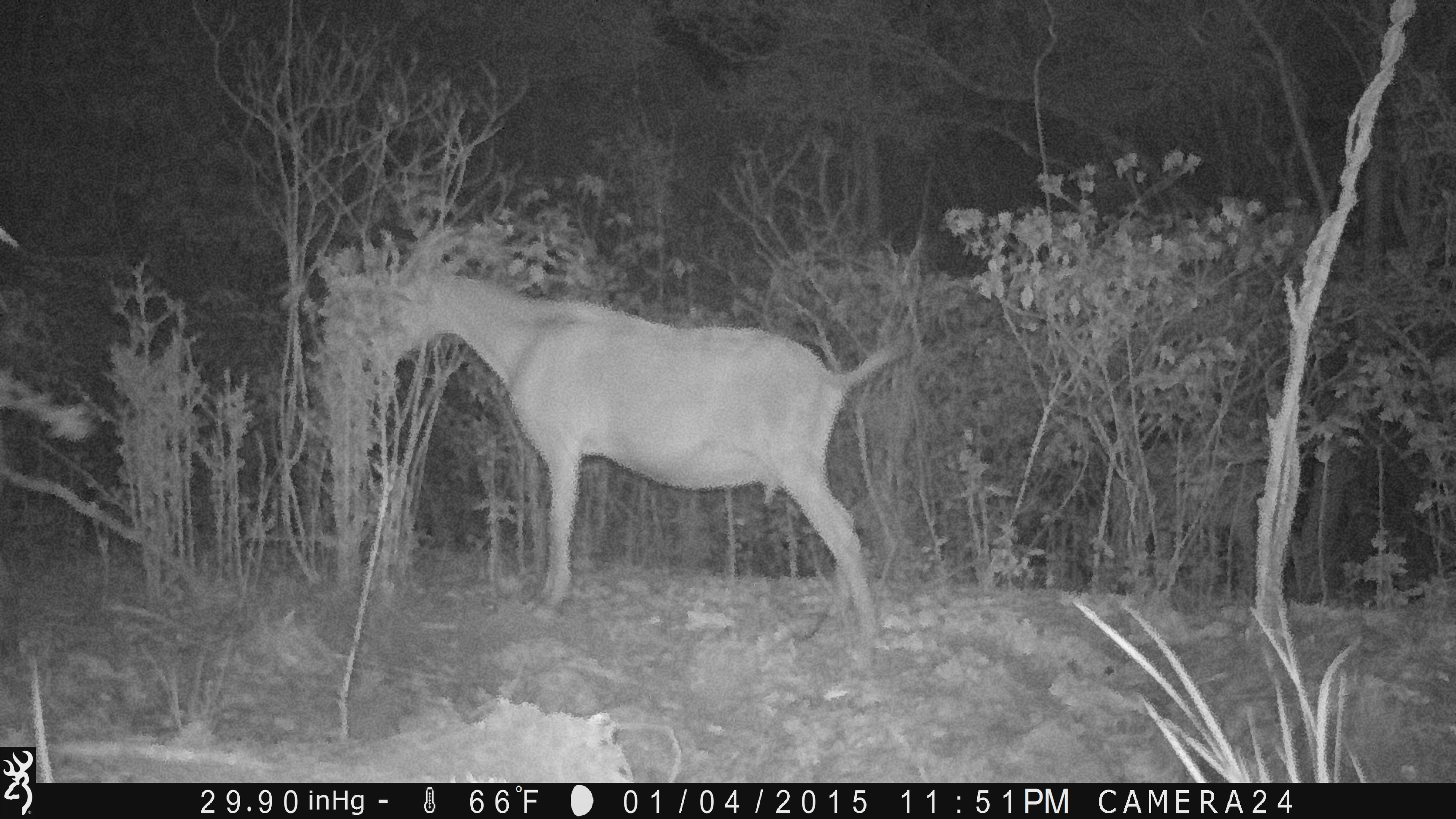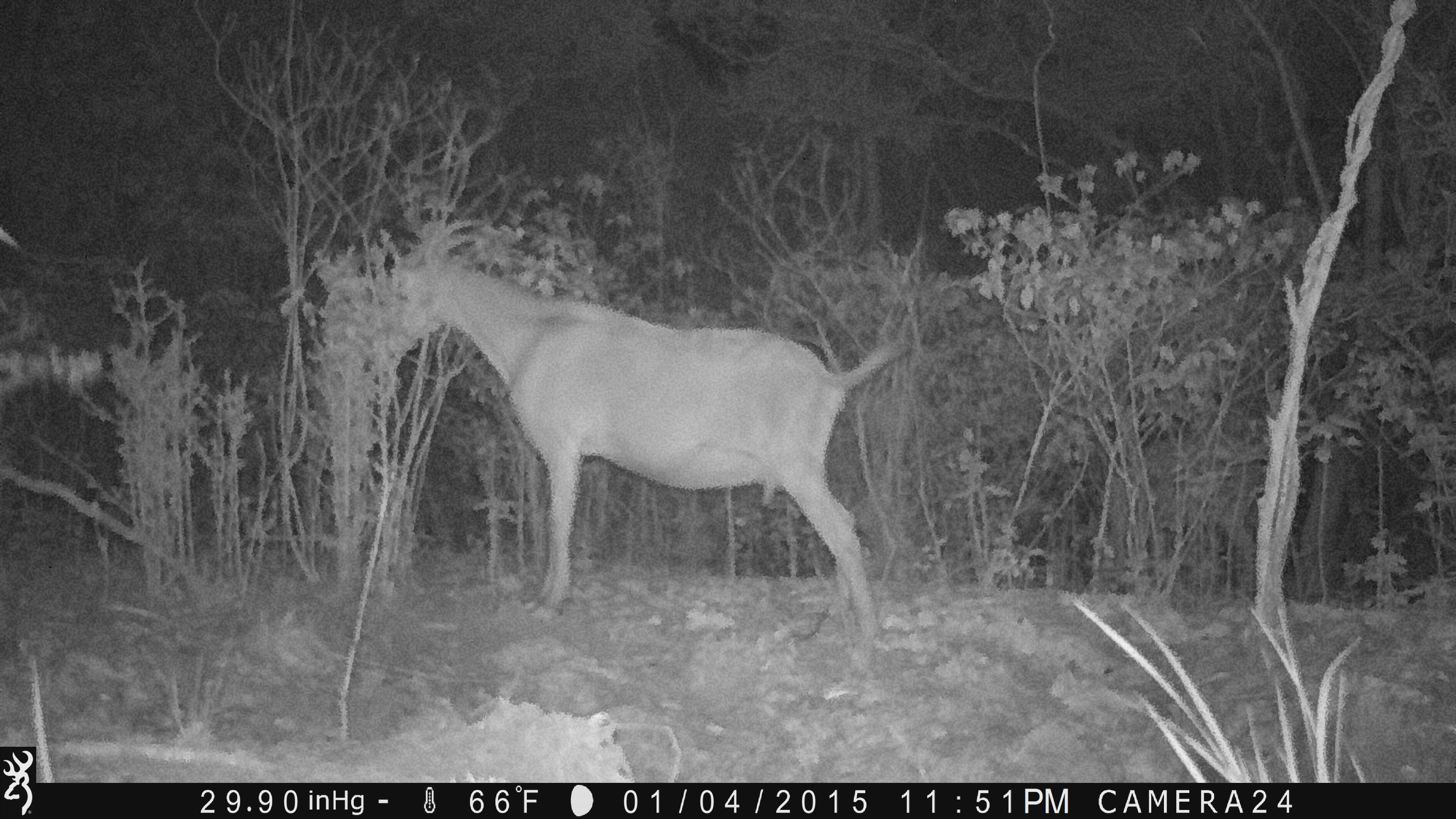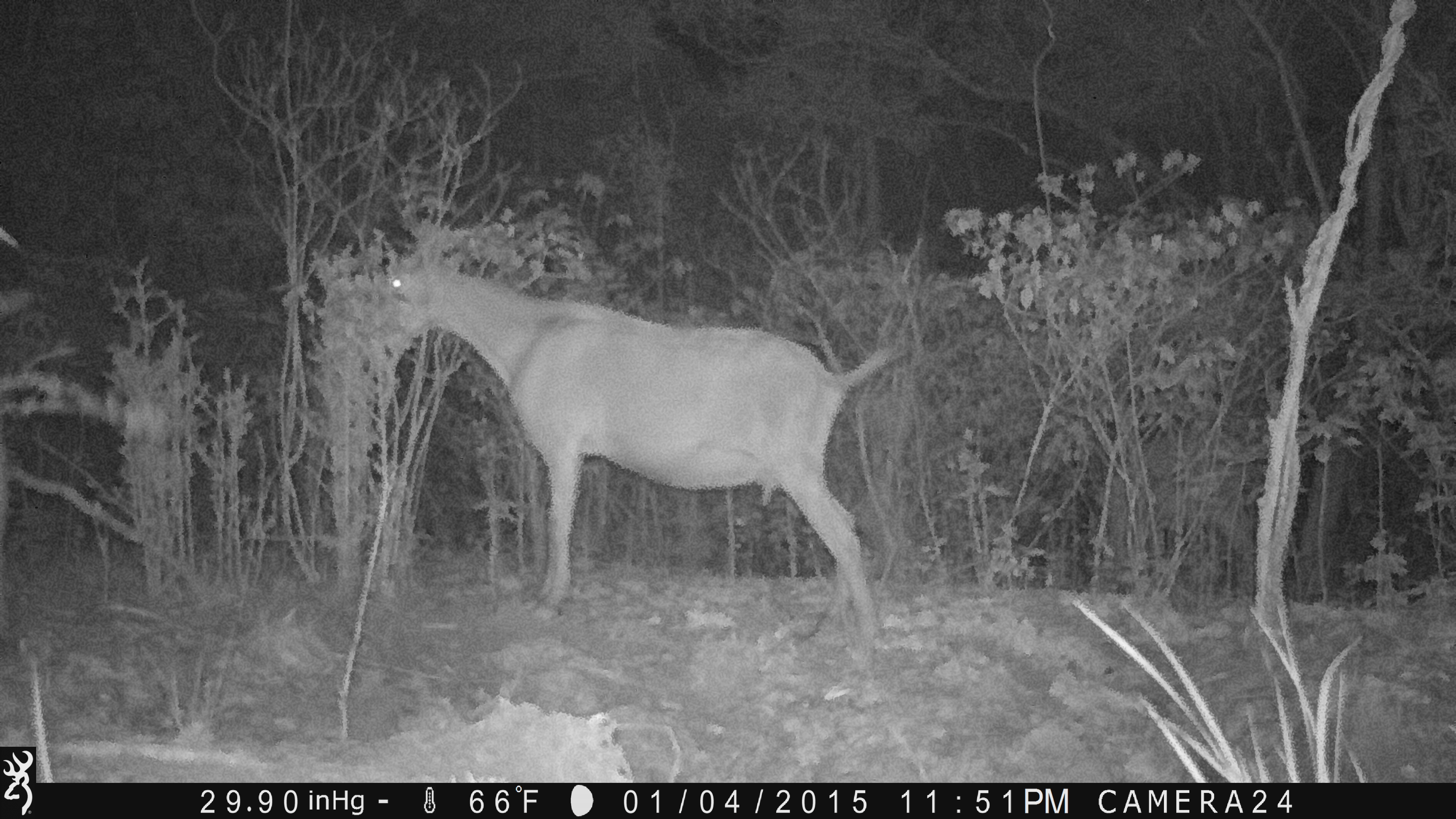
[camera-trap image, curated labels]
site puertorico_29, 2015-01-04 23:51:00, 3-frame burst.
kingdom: Animalia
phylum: Chordata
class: Mammalia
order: Artiodactyla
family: Bovidae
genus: Capra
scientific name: Capra hircus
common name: goat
Goat (Capra hircus).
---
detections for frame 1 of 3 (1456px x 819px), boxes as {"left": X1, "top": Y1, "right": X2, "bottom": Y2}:
goat: {"left": 327, "top": 245, "right": 913, "bottom": 656}; {"left": 1085, "top": 422, "right": 1280, "bottom": 585}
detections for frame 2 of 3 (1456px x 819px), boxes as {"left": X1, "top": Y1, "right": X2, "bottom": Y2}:
goat: {"left": 382, "top": 243, "right": 908, "bottom": 655}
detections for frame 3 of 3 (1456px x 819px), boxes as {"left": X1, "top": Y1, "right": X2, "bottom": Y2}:
goat: {"left": 367, "top": 239, "right": 908, "bottom": 662}; {"left": 1086, "top": 421, "right": 1255, "bottom": 567}